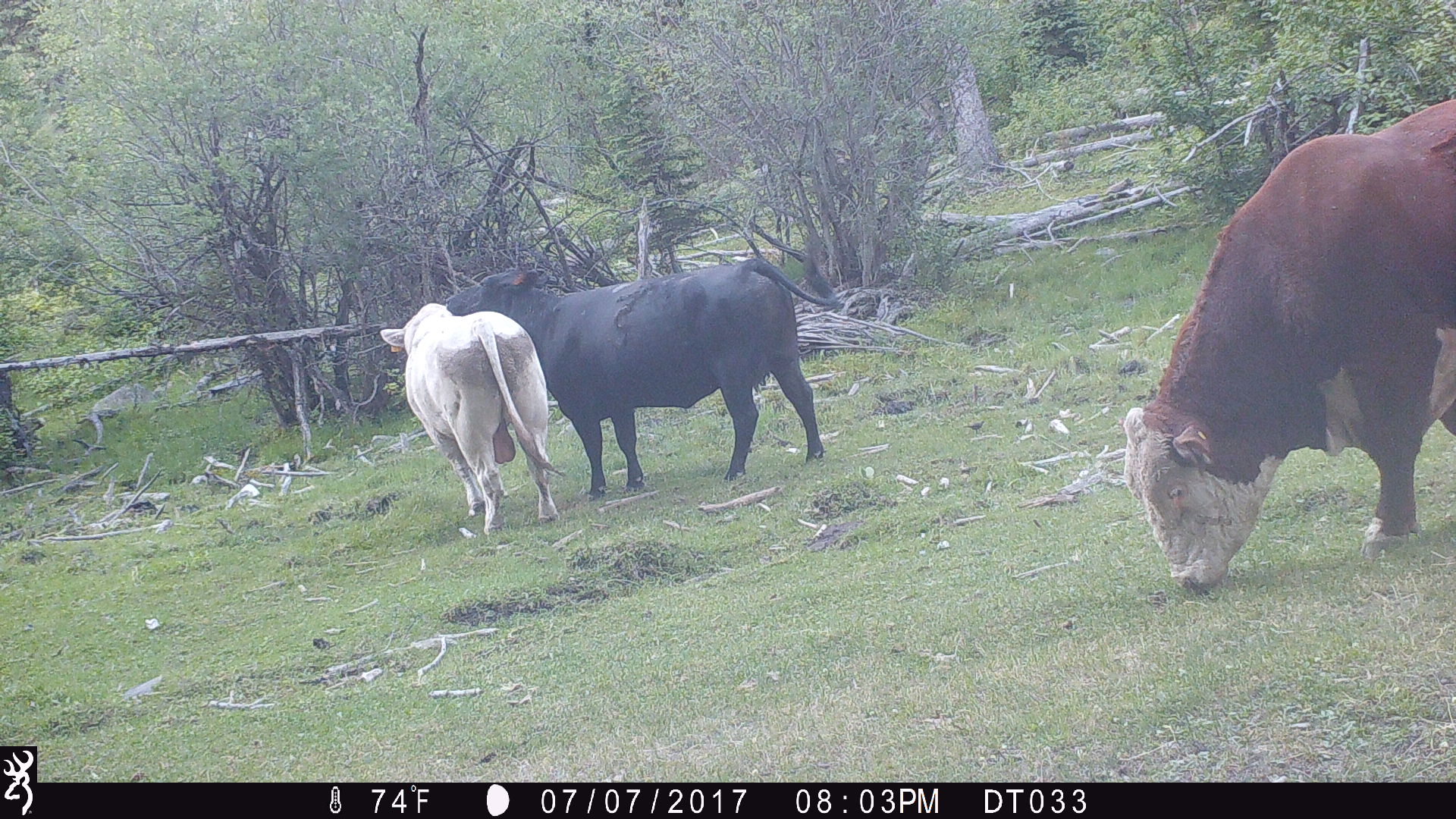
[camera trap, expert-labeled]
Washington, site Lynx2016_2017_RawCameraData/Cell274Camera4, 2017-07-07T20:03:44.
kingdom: Animalia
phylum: Chordata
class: Mammalia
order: Artiodactyla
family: Bovidae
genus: Bos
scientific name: Bos taurus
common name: domestic cattle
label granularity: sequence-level